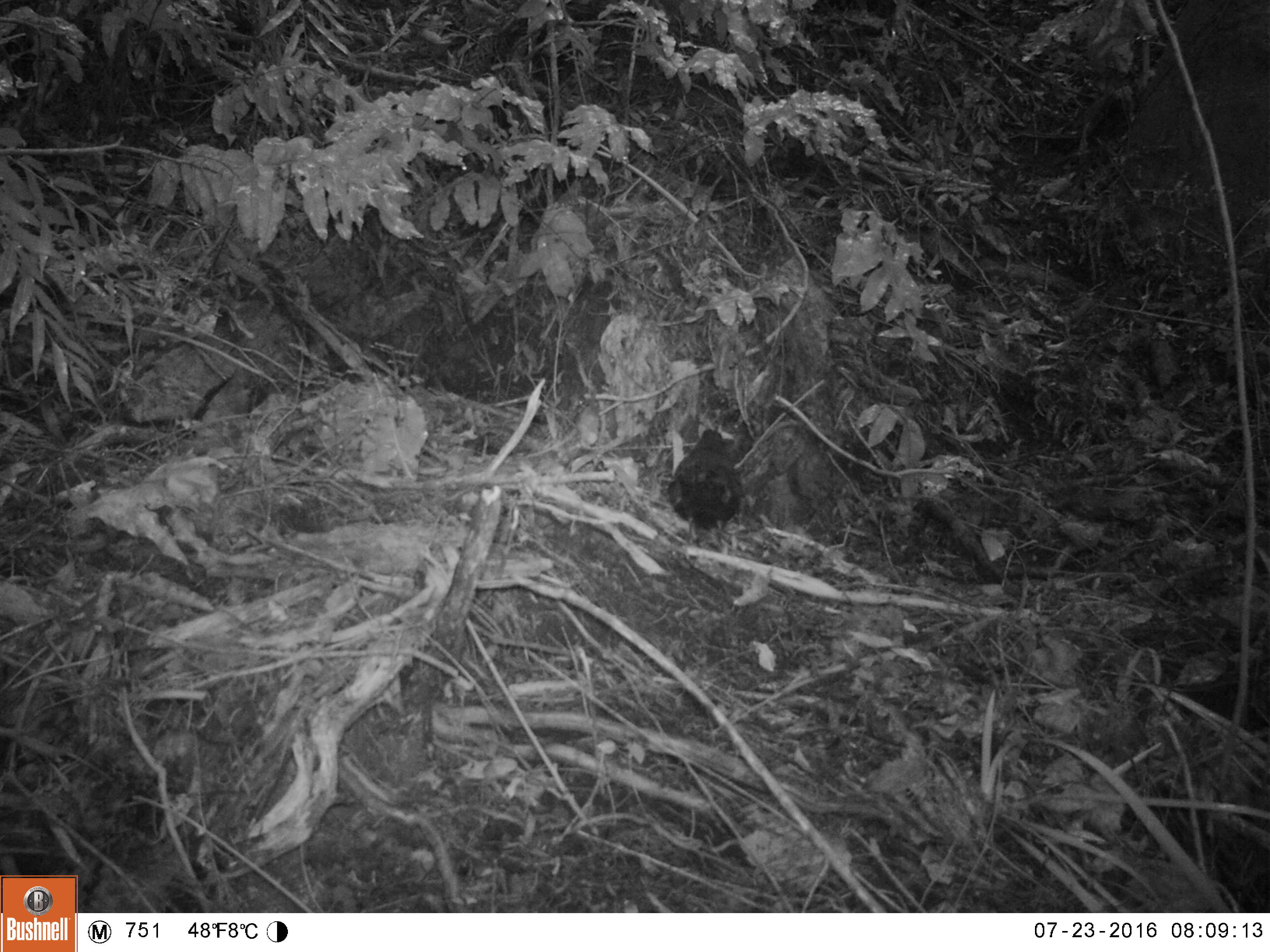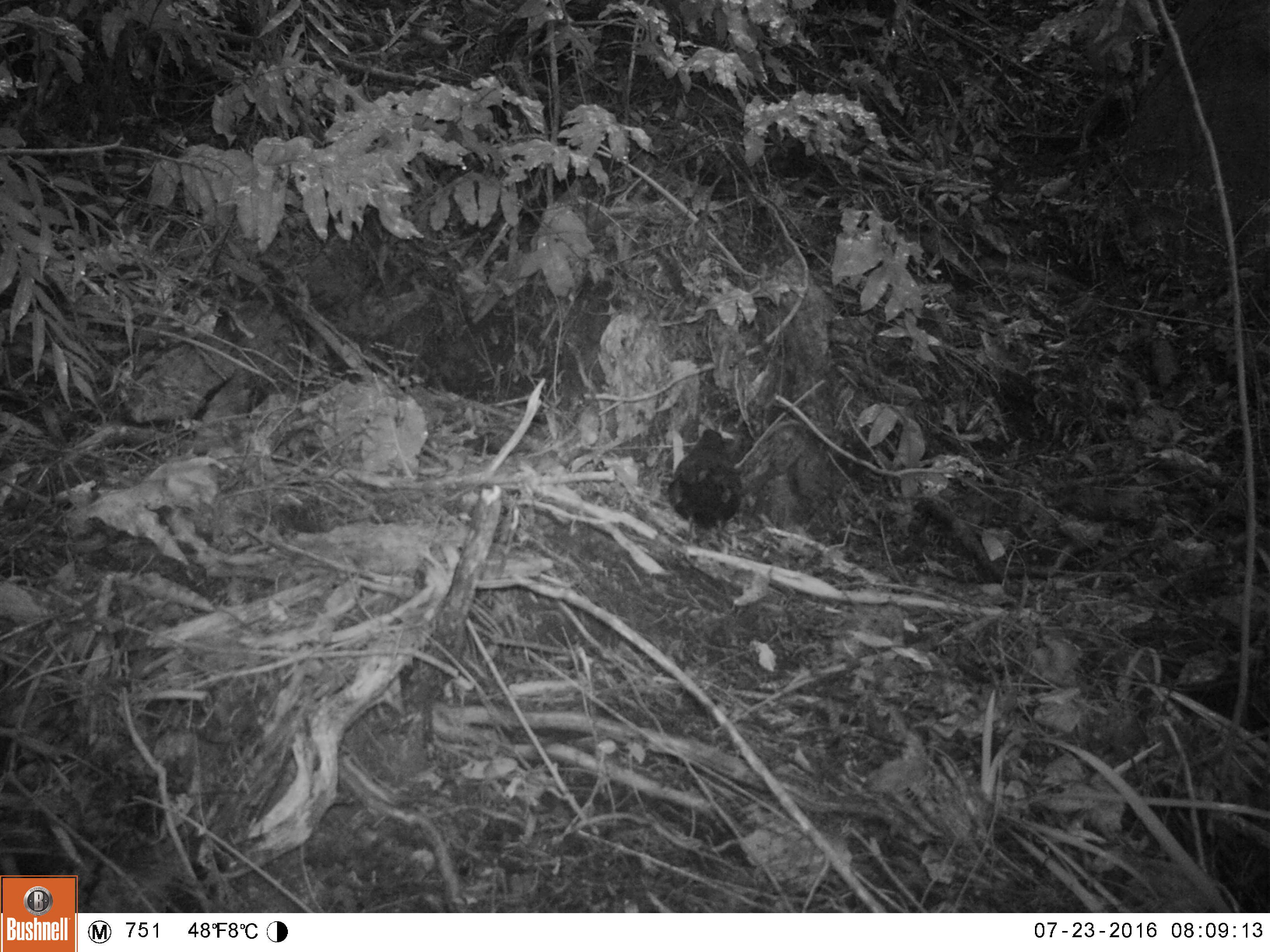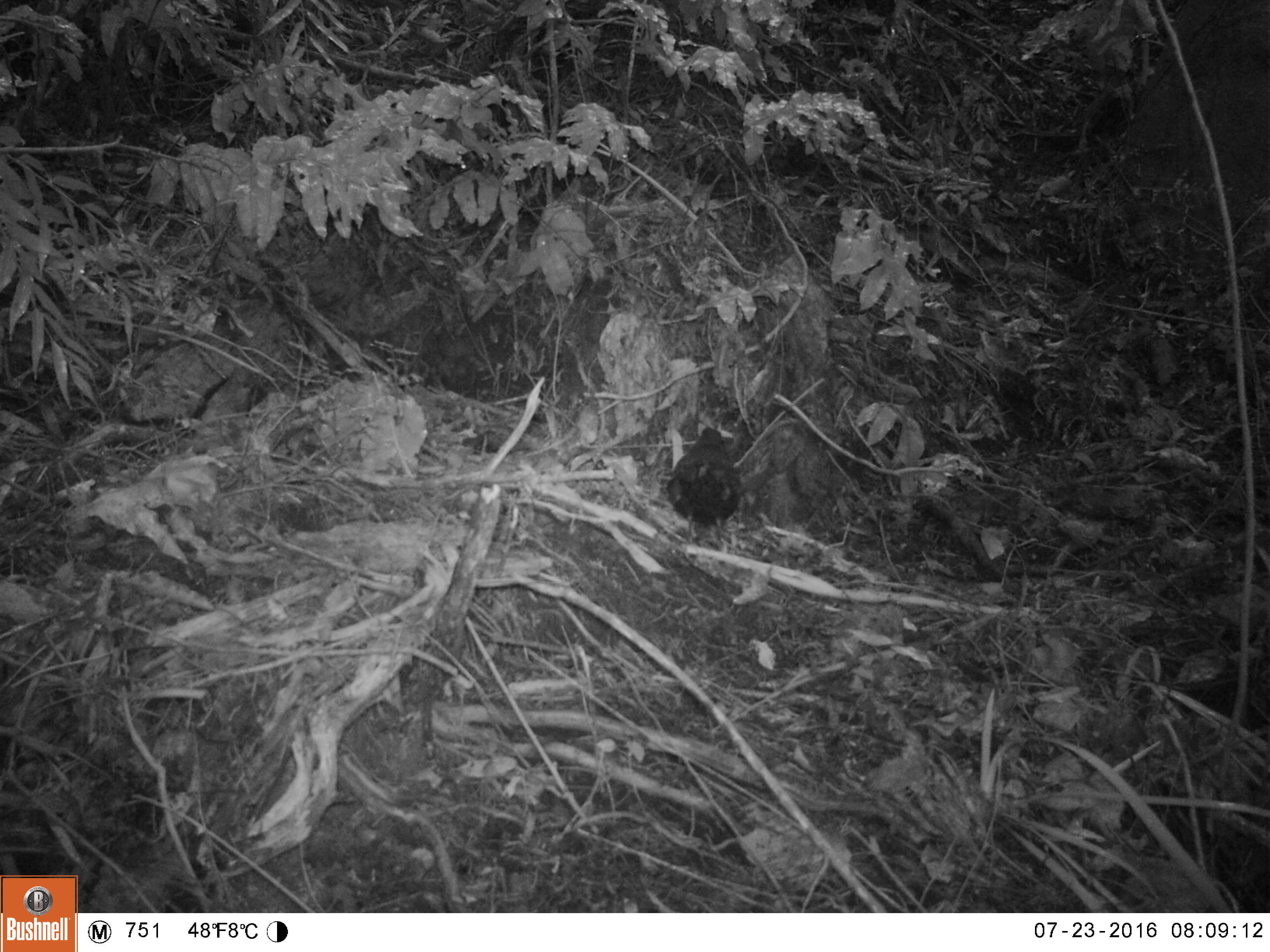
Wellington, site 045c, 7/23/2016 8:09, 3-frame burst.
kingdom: Animalia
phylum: Chordata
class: Aves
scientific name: Aves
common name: bird